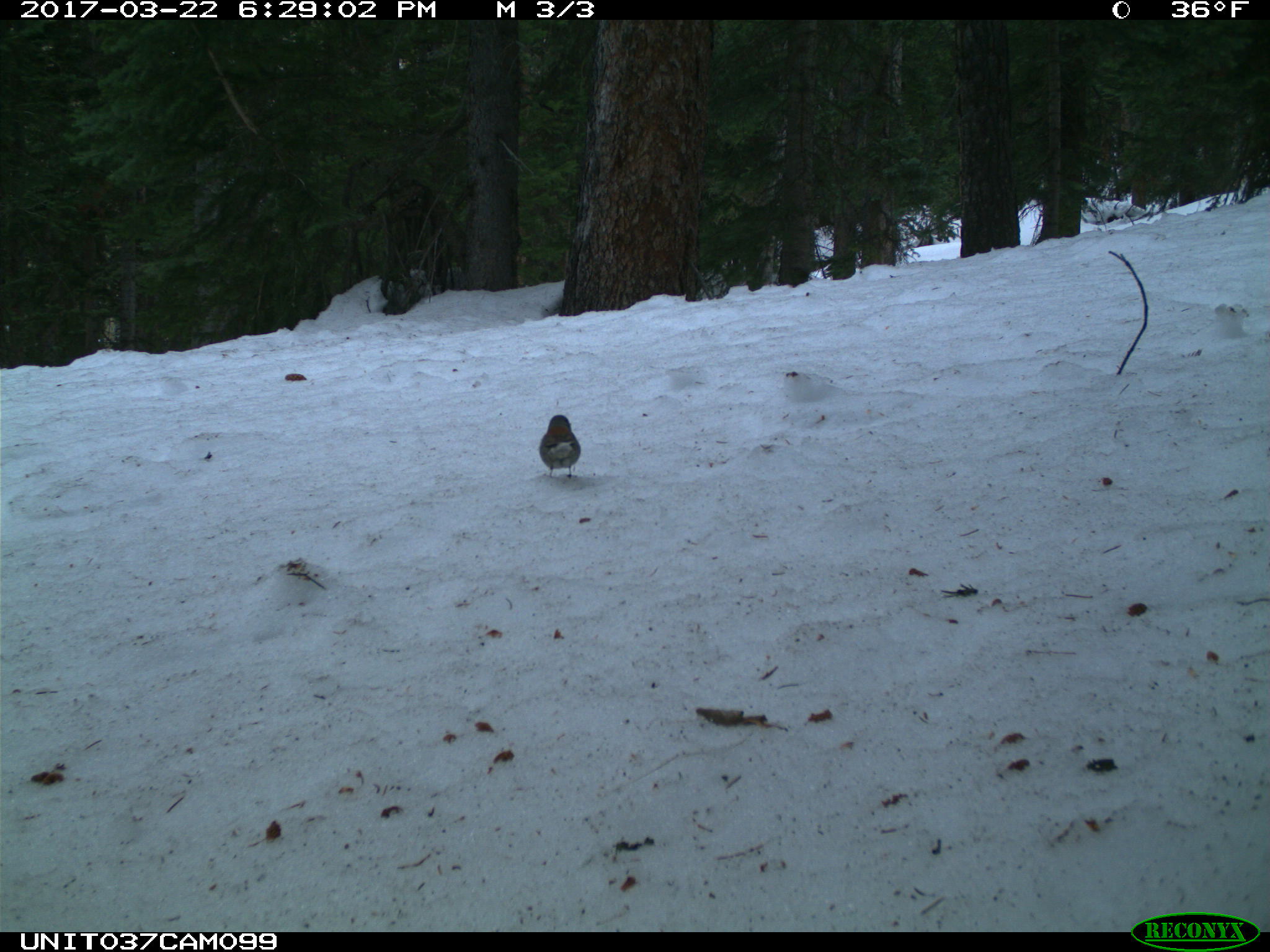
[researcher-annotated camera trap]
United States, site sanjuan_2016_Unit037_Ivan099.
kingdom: Animalia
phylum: Chordata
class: Aves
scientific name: Aves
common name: birds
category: unidentified bird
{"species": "unidentified bird (birds) (Aves)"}